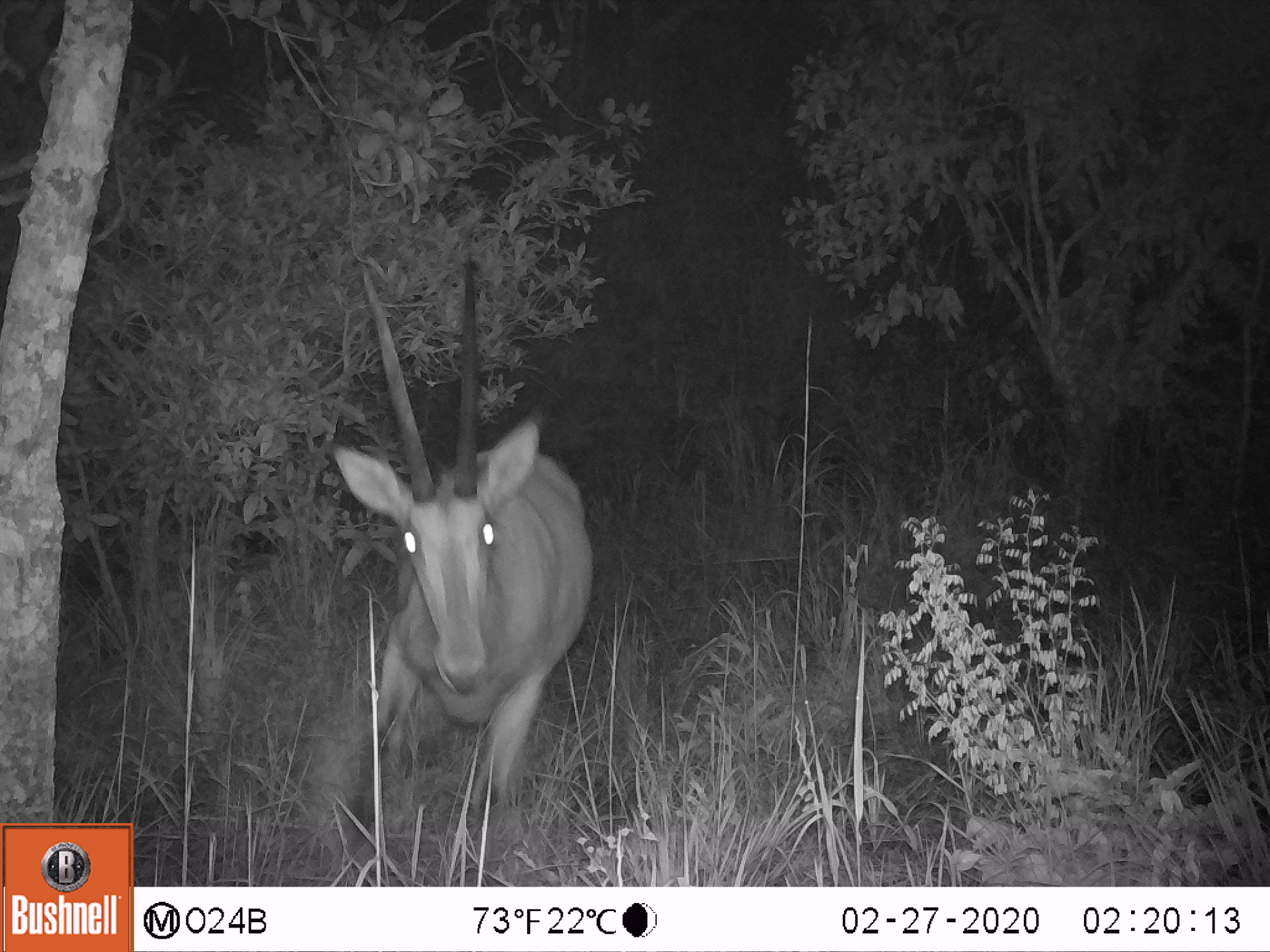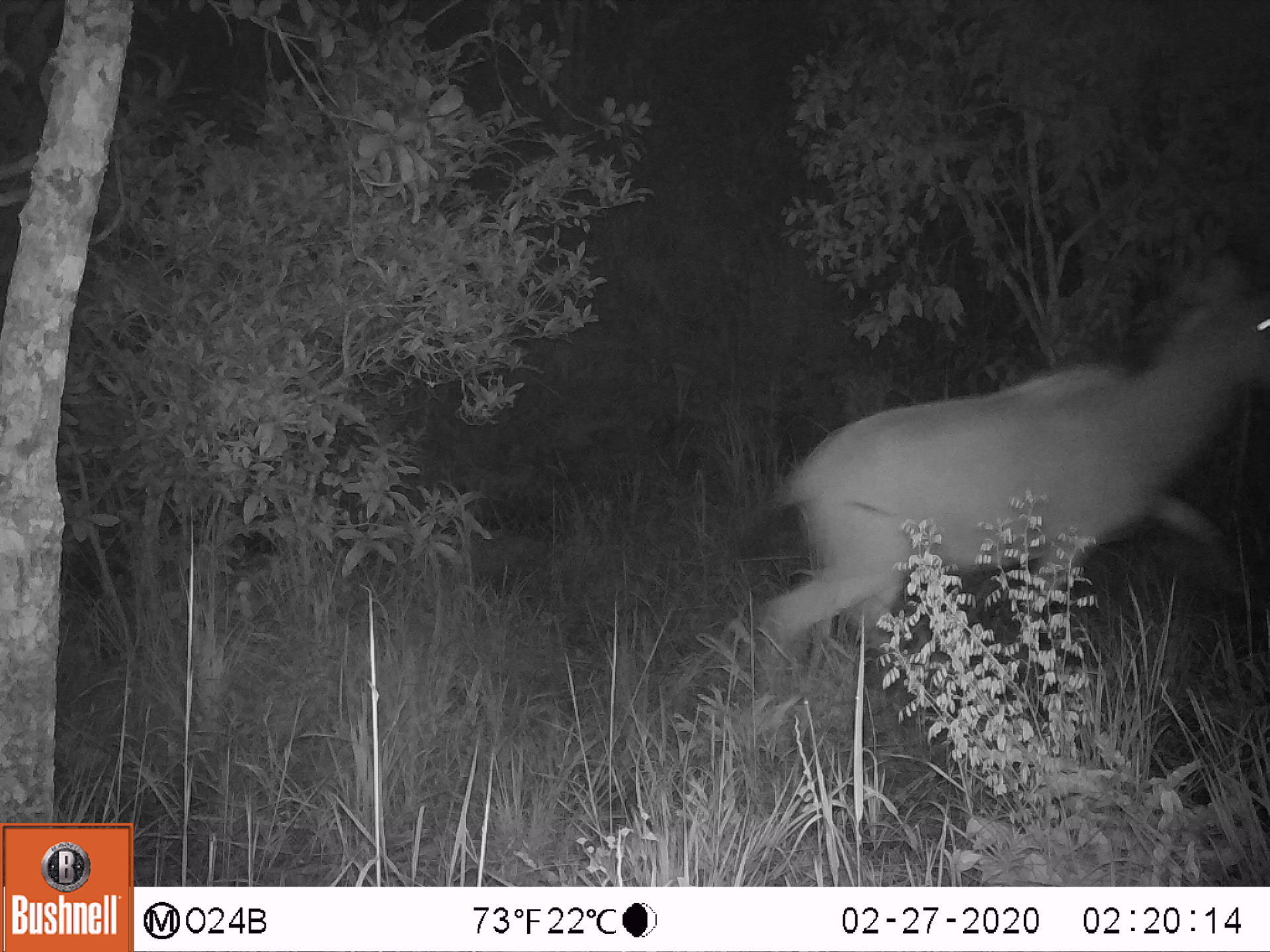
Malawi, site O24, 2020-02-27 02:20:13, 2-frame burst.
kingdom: Animalia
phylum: Chordata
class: Mammalia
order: Artiodactyla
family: Bovidae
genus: Hippotragus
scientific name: Hippotragus niger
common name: sable antelope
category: sable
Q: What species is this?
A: Sable (sable antelope) (Hippotragus niger).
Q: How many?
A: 1.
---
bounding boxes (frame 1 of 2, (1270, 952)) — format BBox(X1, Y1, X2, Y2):
sable: BBox(332, 254, 600, 866)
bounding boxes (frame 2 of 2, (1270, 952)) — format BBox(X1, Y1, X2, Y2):
sable: BBox(744, 131, 1268, 675)